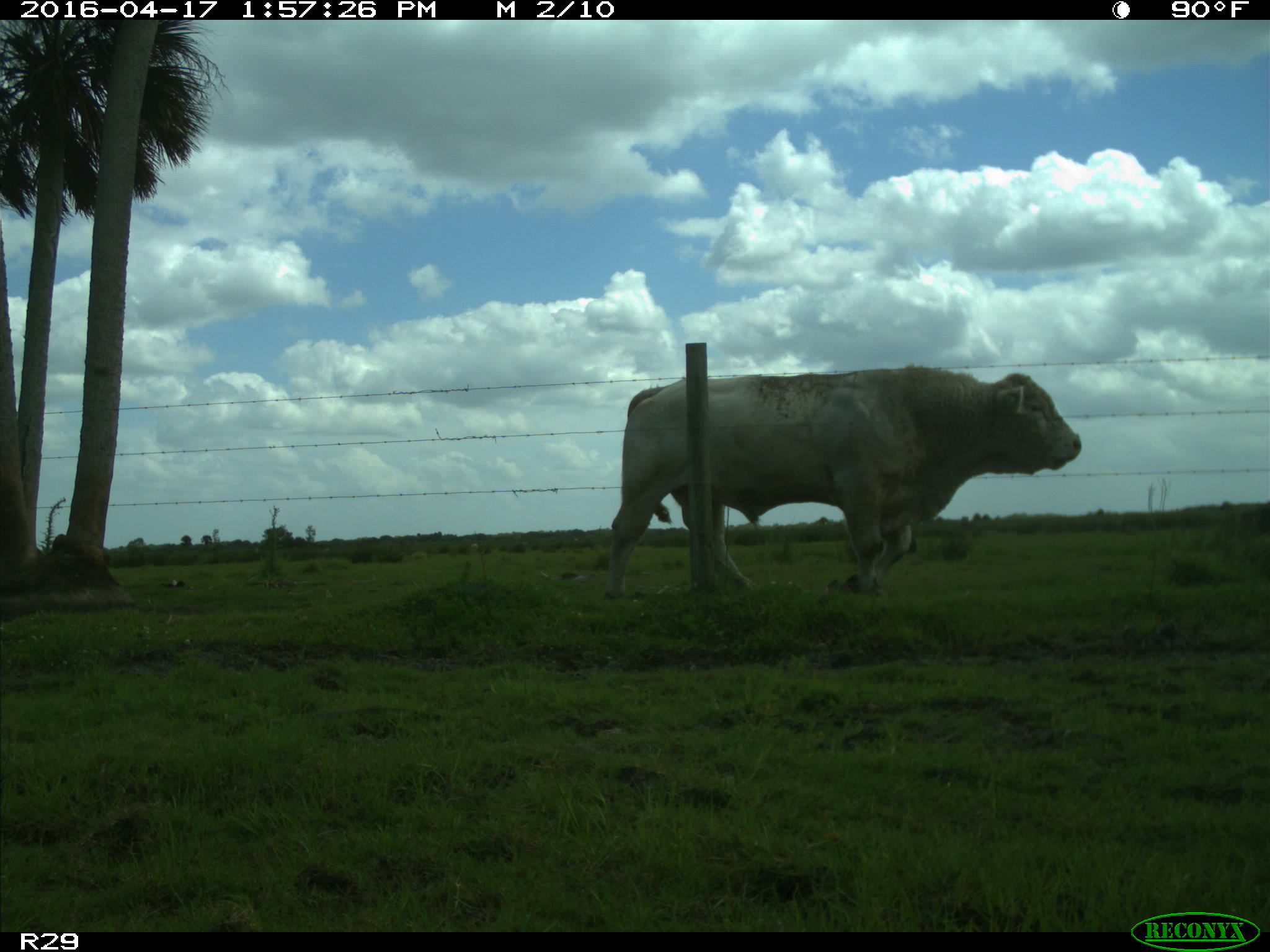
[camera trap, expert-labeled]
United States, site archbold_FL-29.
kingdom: Animalia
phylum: Chordata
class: Mammalia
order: Artiodactyla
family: Bovidae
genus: Bos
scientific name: Bos taurus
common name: domestic cow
Bos taurus (domestic cow).